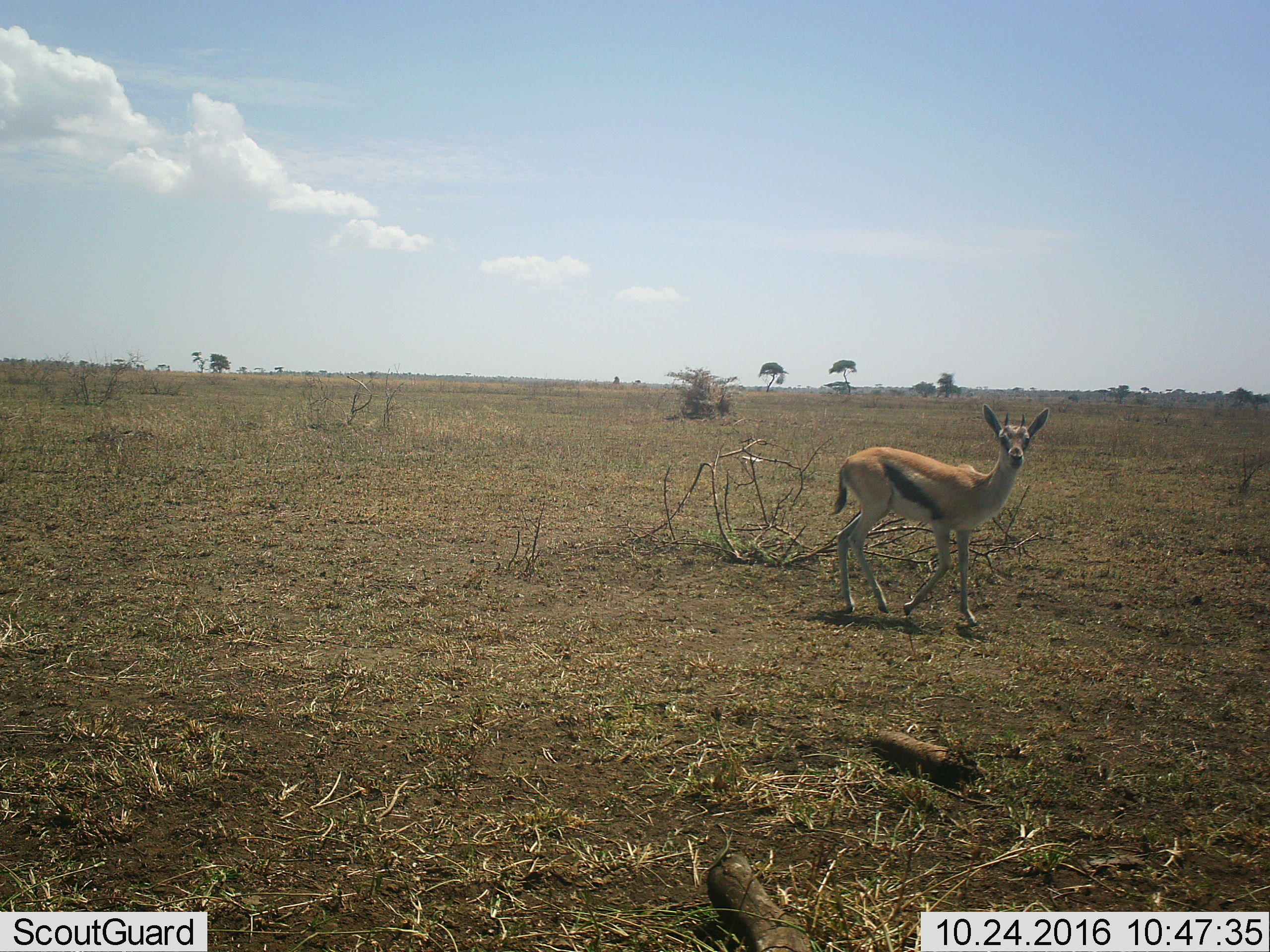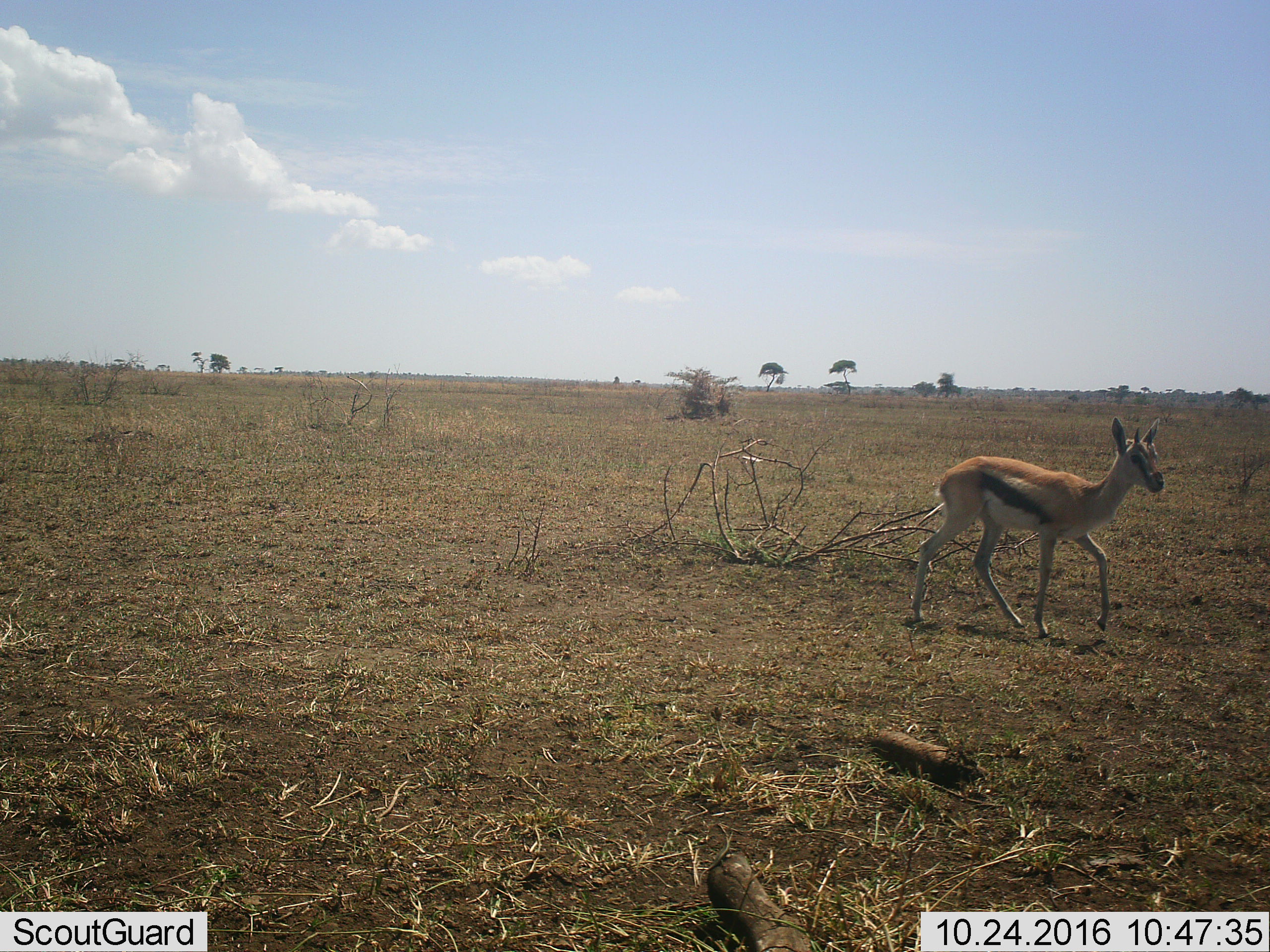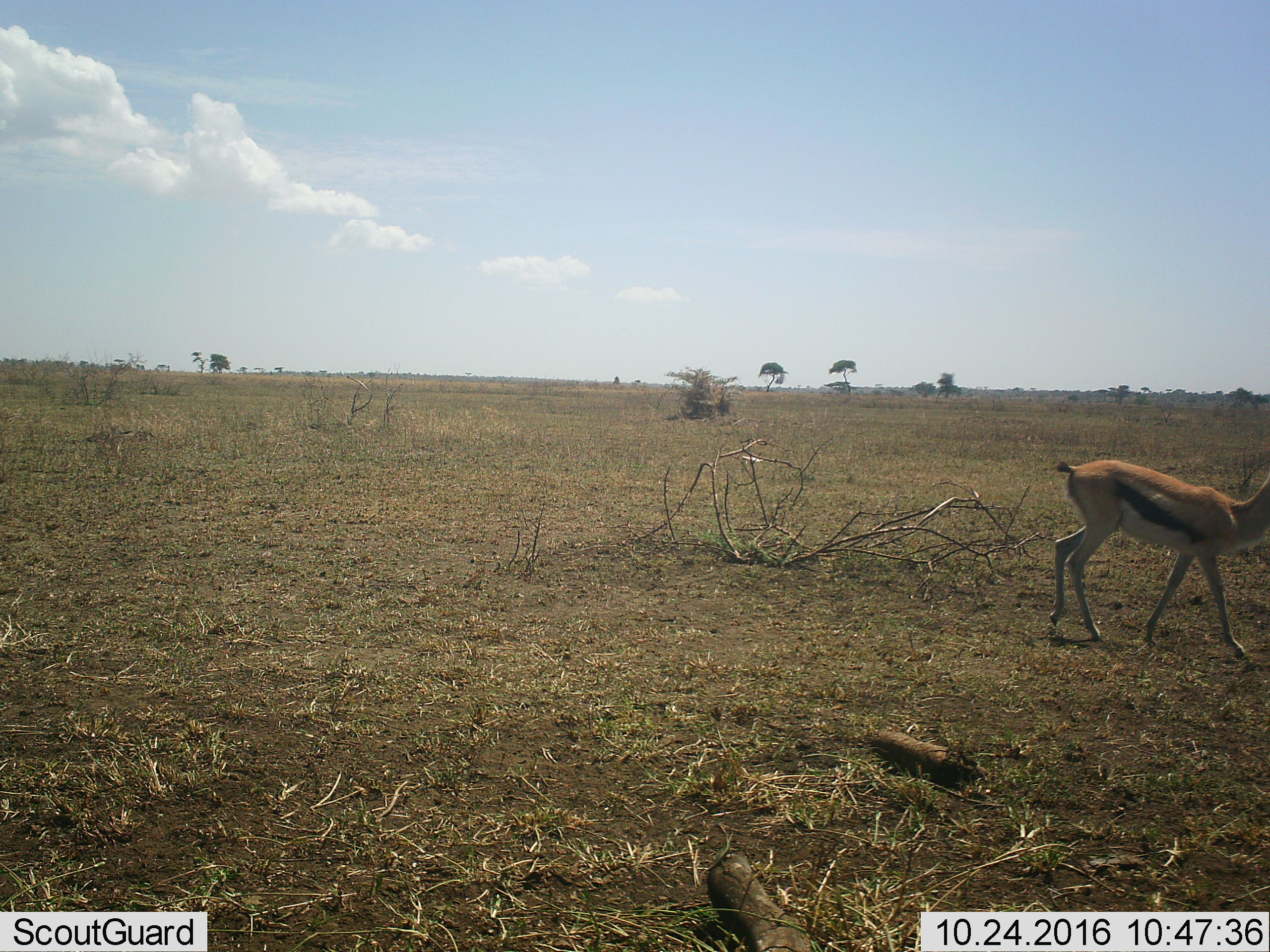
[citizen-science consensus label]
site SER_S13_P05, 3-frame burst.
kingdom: Animalia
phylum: Chordata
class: Mammalia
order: Artiodactyla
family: Bovidae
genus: Eudorcas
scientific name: Eudorcas thomsonii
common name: thomson's gazelle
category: gazellethomsons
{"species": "gazellethomsons (thomson's gazelle) (Eudorcas thomsonii)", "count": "1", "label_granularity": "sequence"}